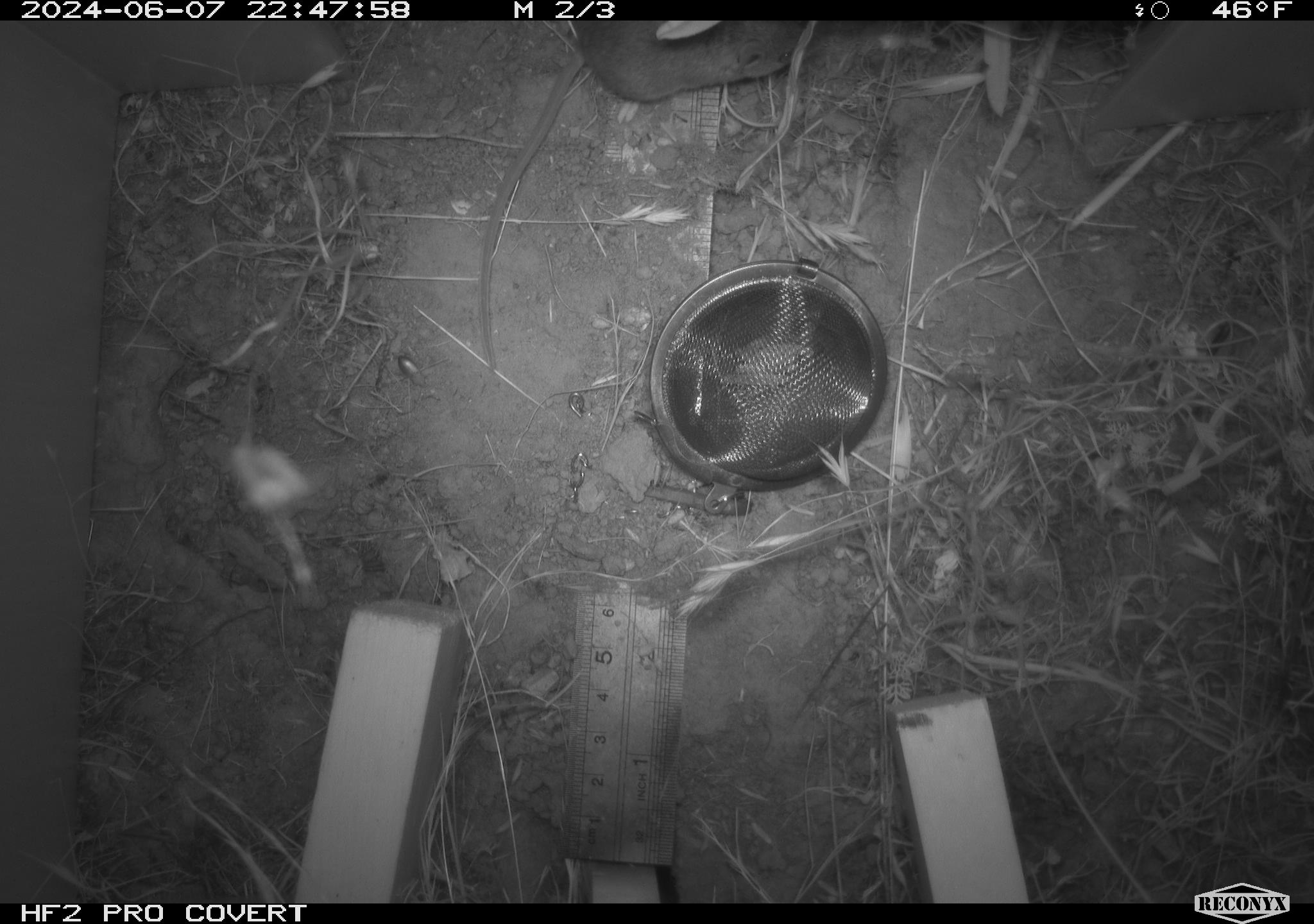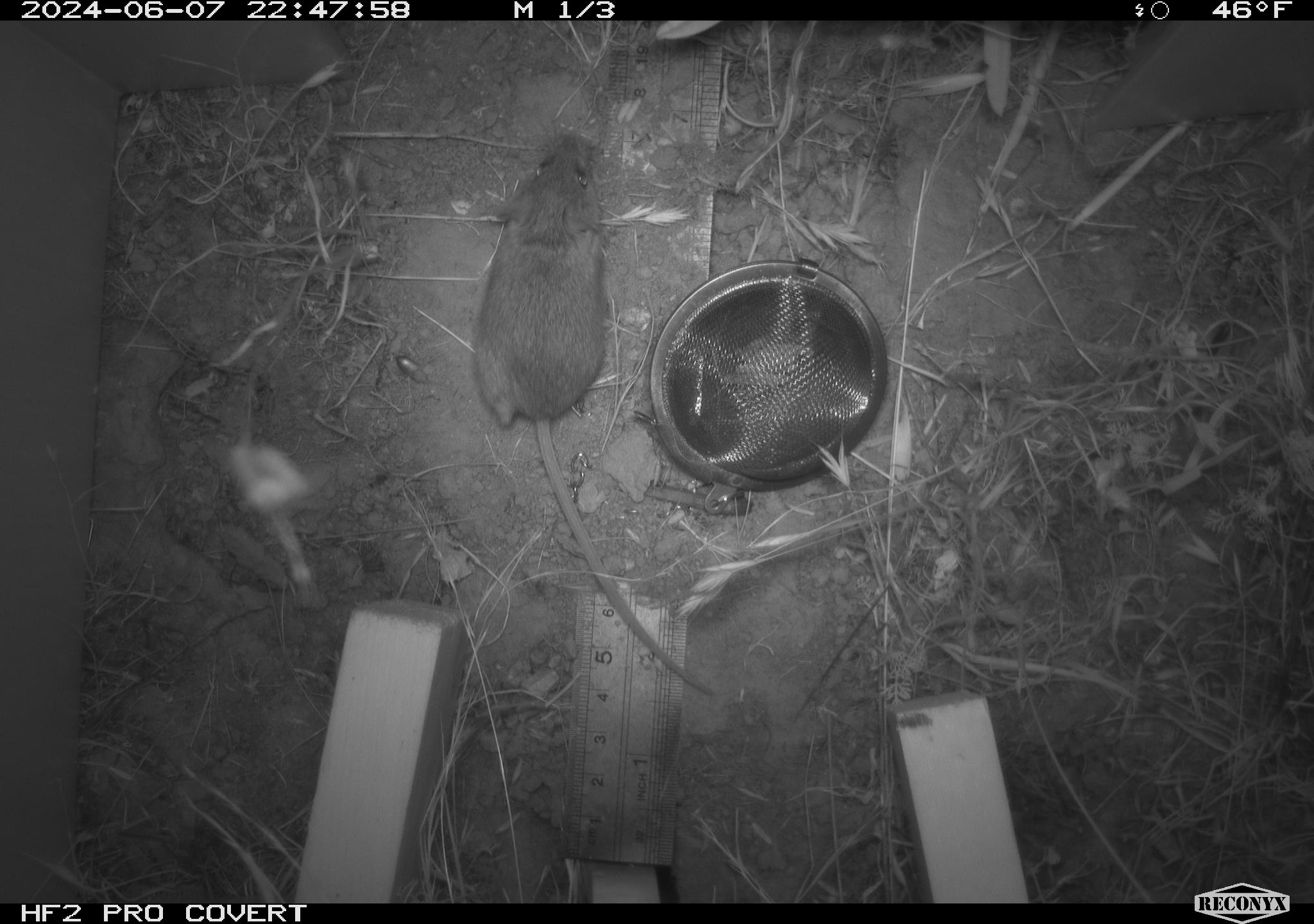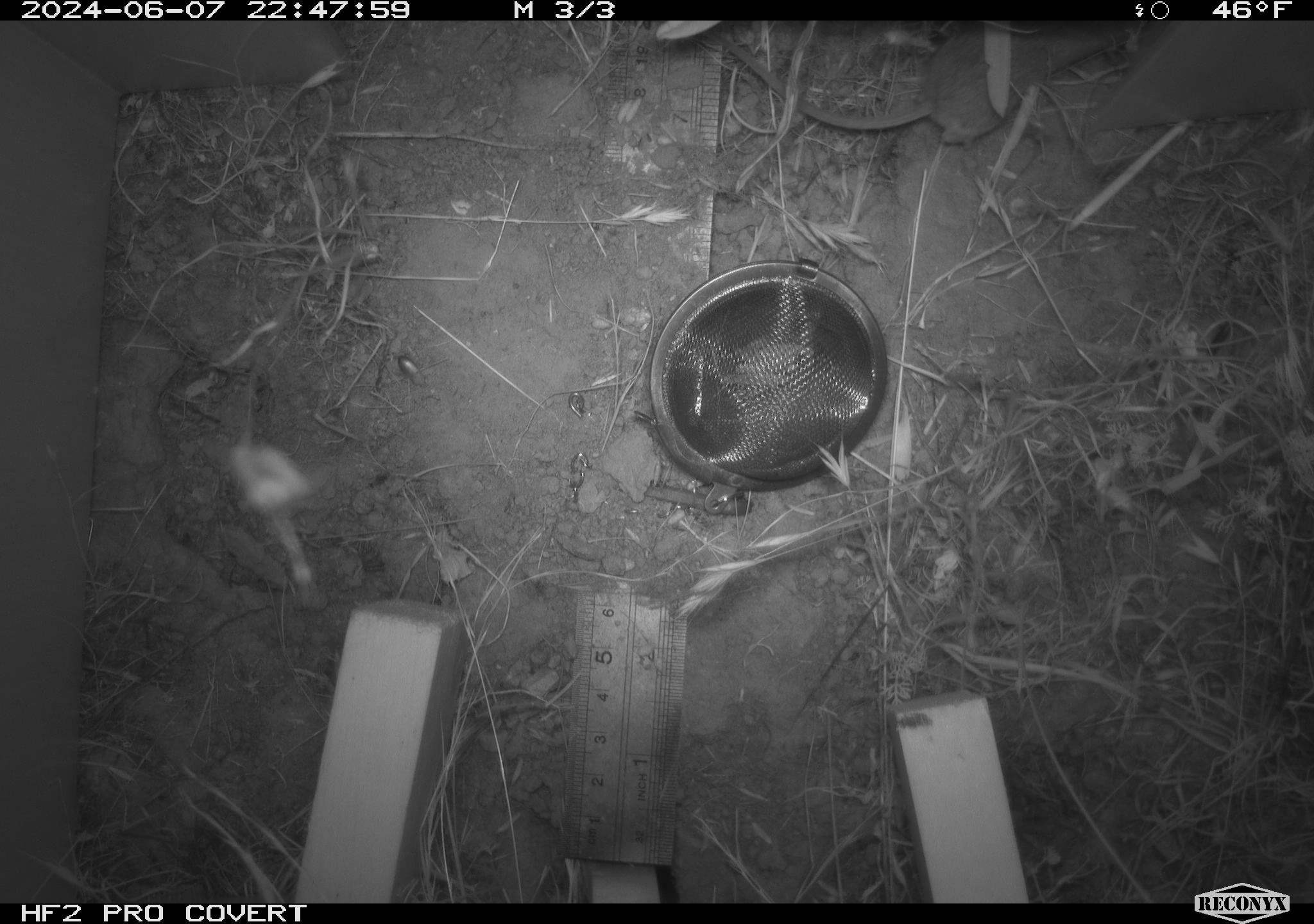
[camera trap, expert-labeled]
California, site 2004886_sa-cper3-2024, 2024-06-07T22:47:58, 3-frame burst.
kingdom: Animalia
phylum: Chordata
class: Mammalia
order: Rodentia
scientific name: Rodentia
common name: rodent